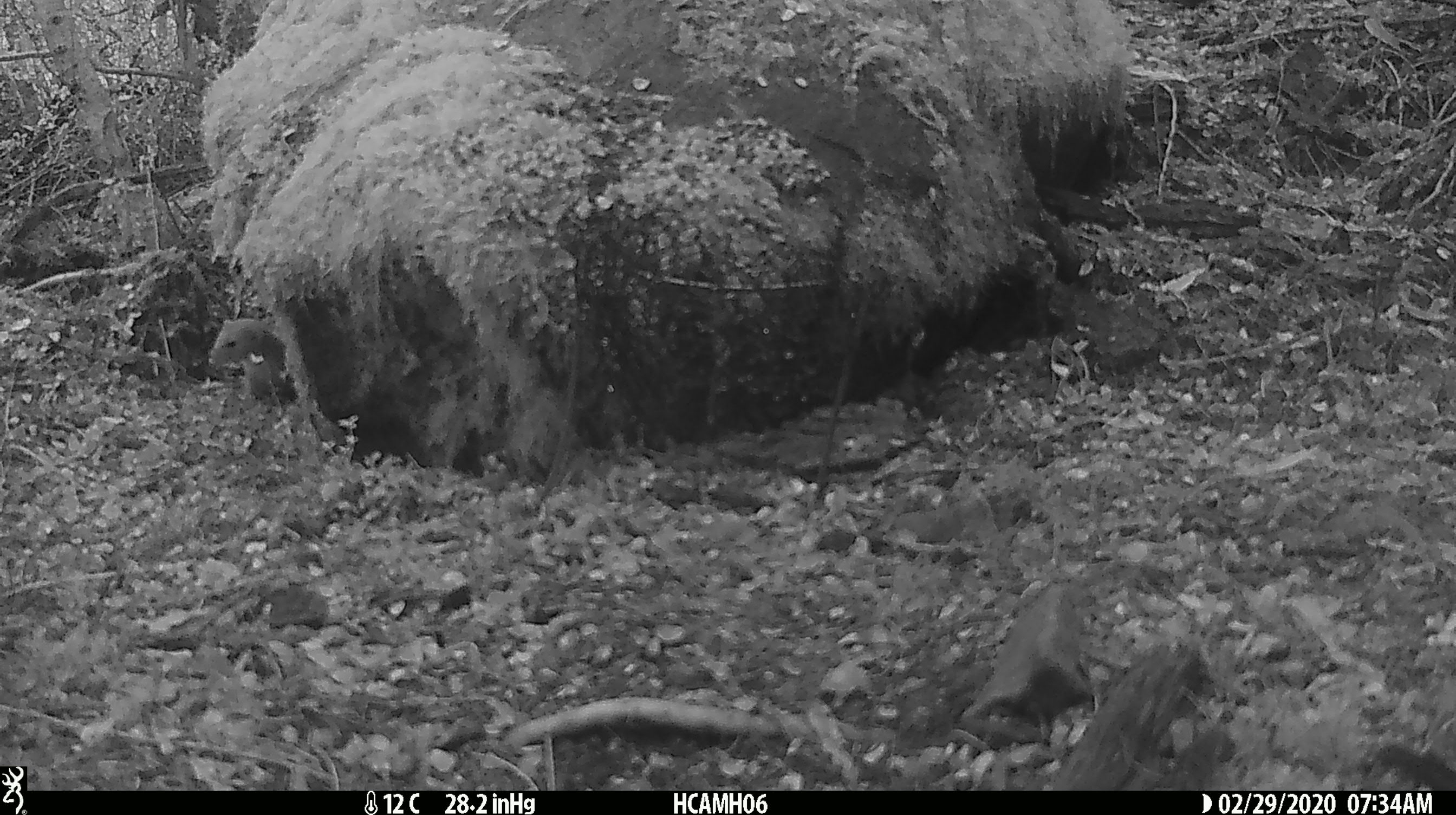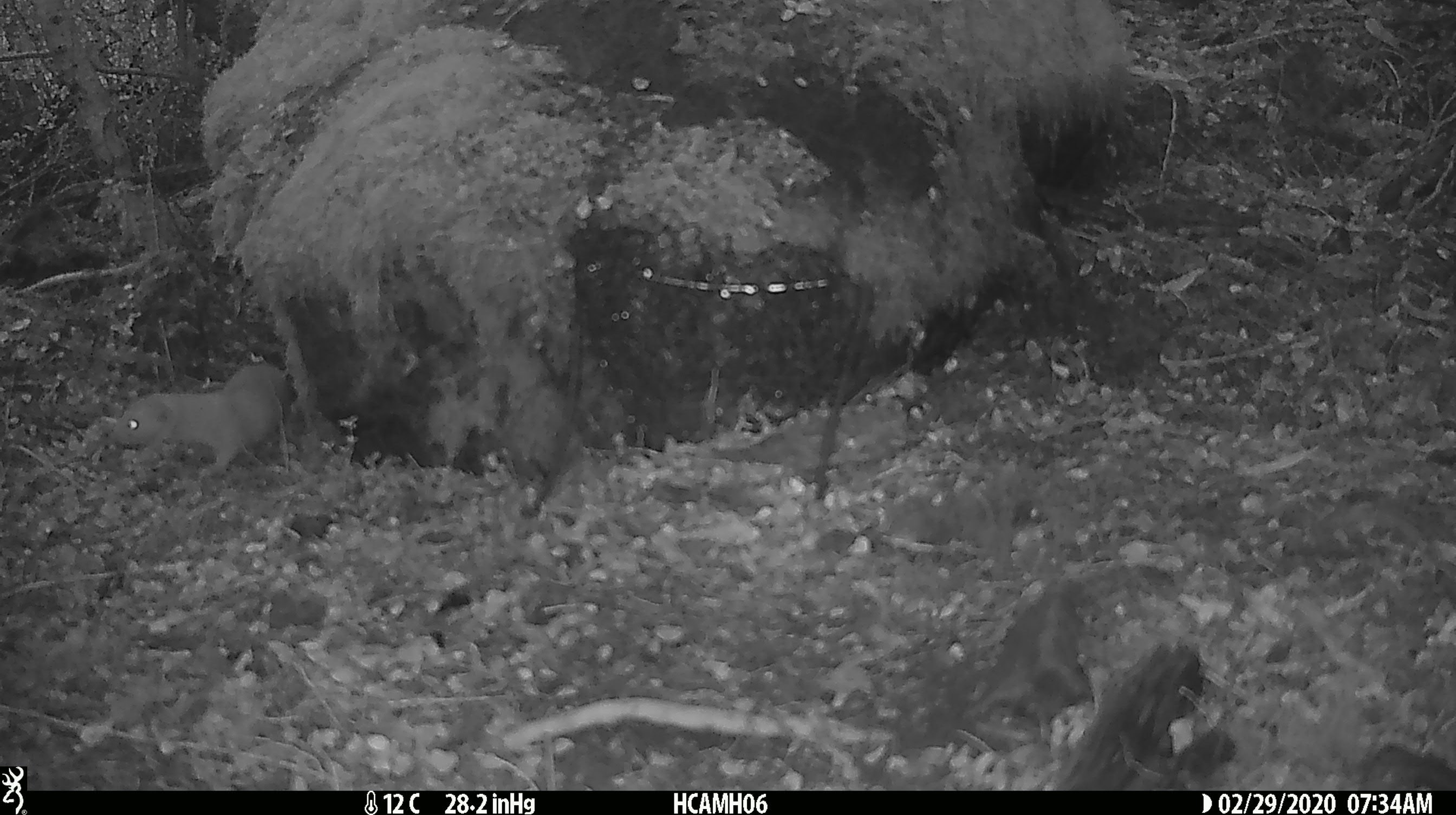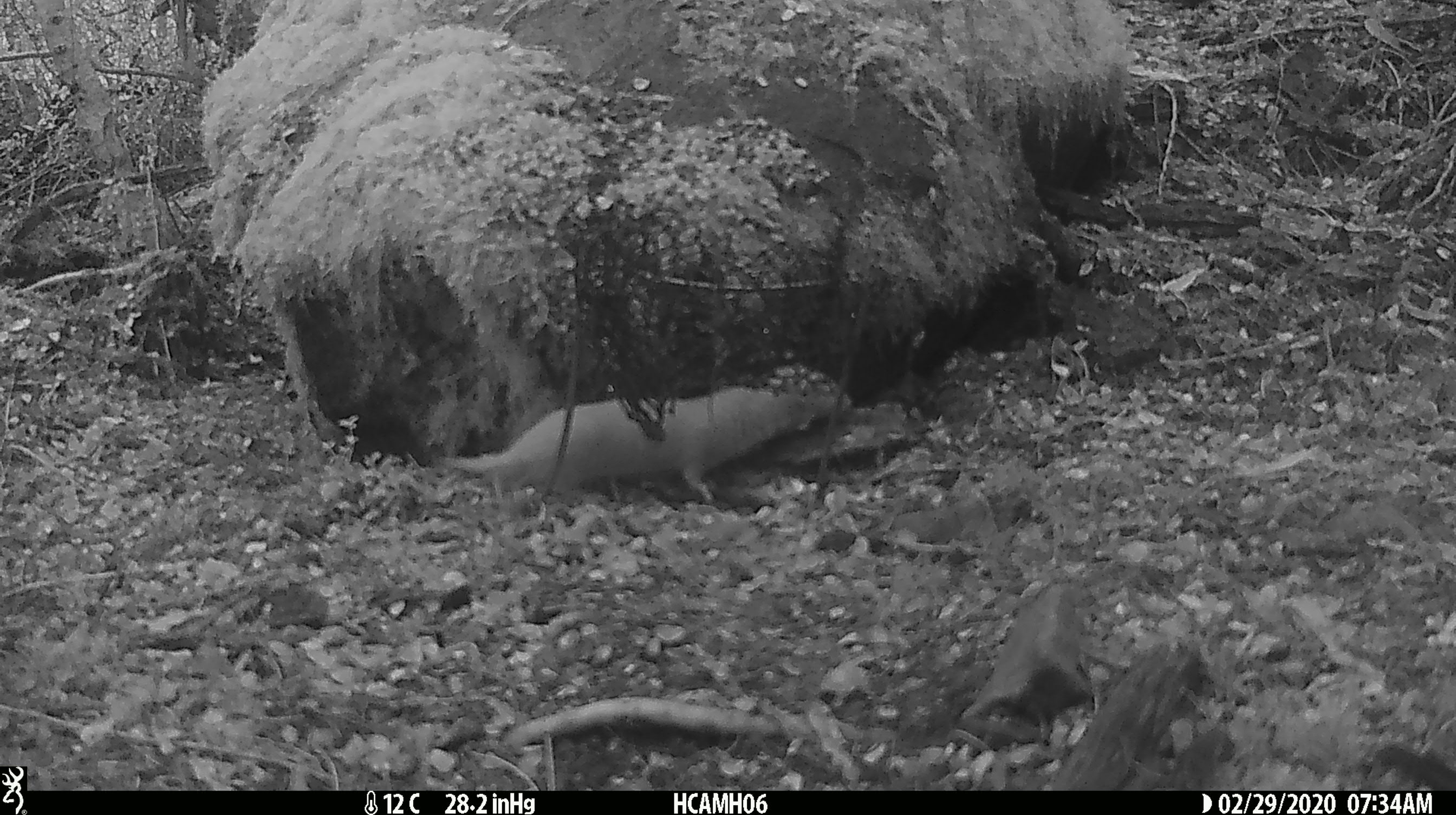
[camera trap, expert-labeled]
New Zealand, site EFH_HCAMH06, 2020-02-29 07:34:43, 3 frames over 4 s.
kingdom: Animalia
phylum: Chordata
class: Mammalia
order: Rodentia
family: Muridae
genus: Mus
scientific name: Mus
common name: mouse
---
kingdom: Animalia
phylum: Chordata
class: Mammalia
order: Carnivora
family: Mustelidae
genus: Mustela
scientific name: Mustela nivalis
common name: least weasel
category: weasel